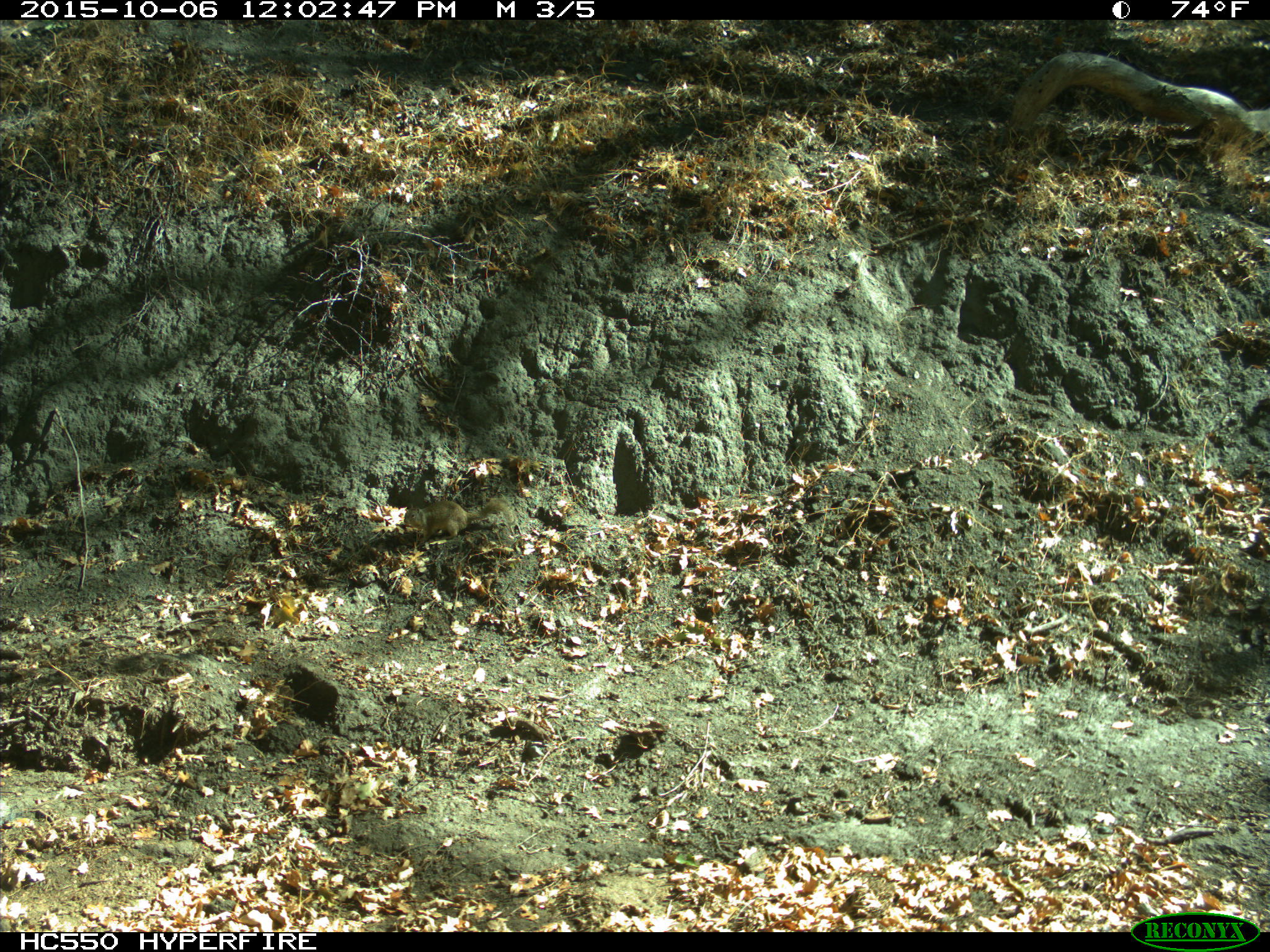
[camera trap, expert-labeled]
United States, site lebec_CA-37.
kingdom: Animalia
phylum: Chordata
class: Mammalia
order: Rodentia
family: Sciuridae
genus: Otospermophilus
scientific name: Otospermophilus beecheyi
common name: california ground squirrel